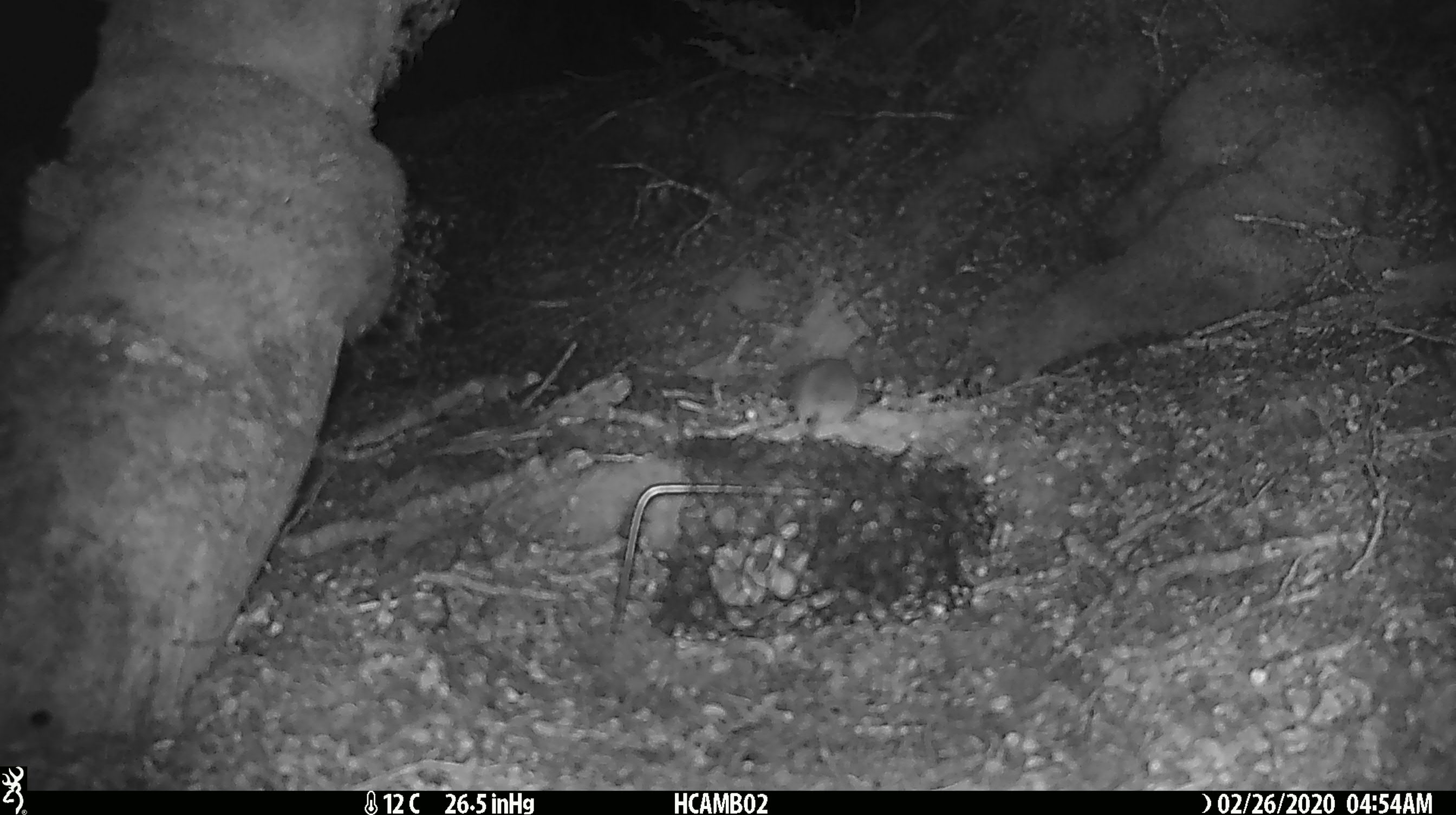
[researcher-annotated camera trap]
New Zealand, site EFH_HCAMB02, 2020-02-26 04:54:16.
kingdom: Animalia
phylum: Chordata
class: Mammalia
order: Rodentia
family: Muridae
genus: Mus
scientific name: Mus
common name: mouse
Mouse (Mus).